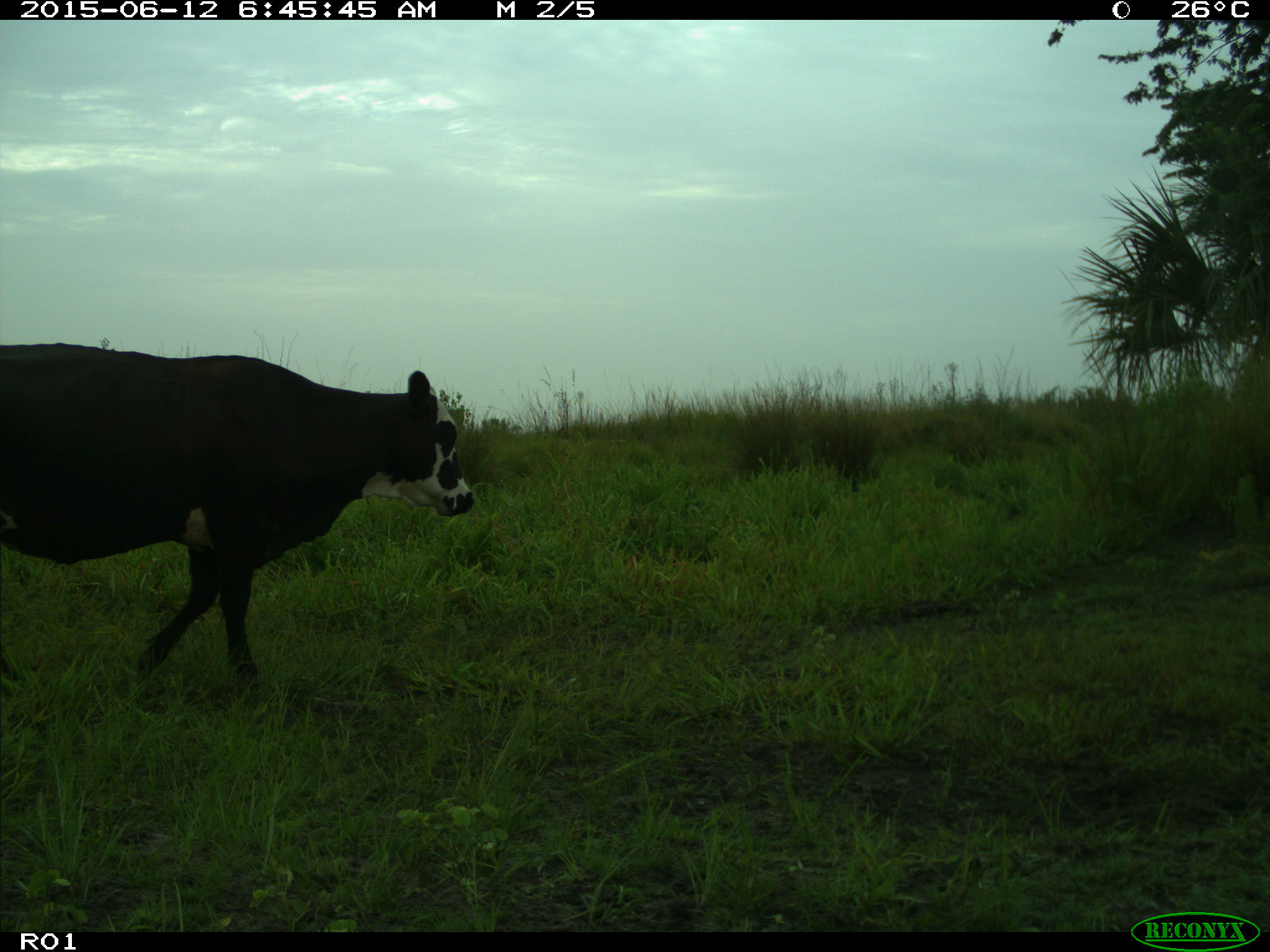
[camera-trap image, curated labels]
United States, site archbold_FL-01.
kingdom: Animalia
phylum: Chordata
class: Mammalia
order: Artiodactyla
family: Bovidae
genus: Bos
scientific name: Bos taurus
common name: domestic cow